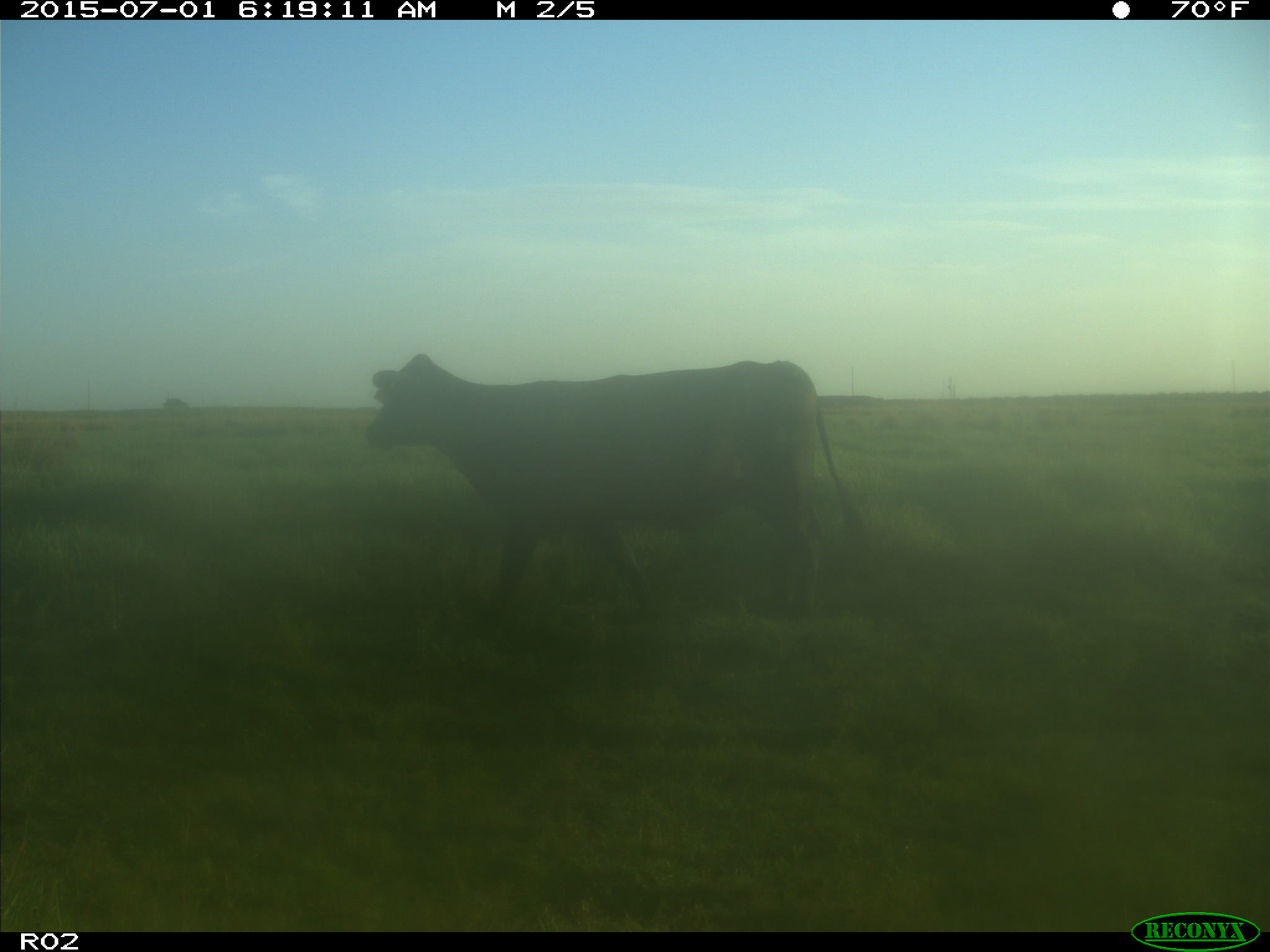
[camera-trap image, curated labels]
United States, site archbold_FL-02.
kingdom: Animalia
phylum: Chordata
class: Mammalia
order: Artiodactyla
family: Bovidae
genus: Bos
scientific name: Bos taurus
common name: domestic cow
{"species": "Bos taurus (domestic cow)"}